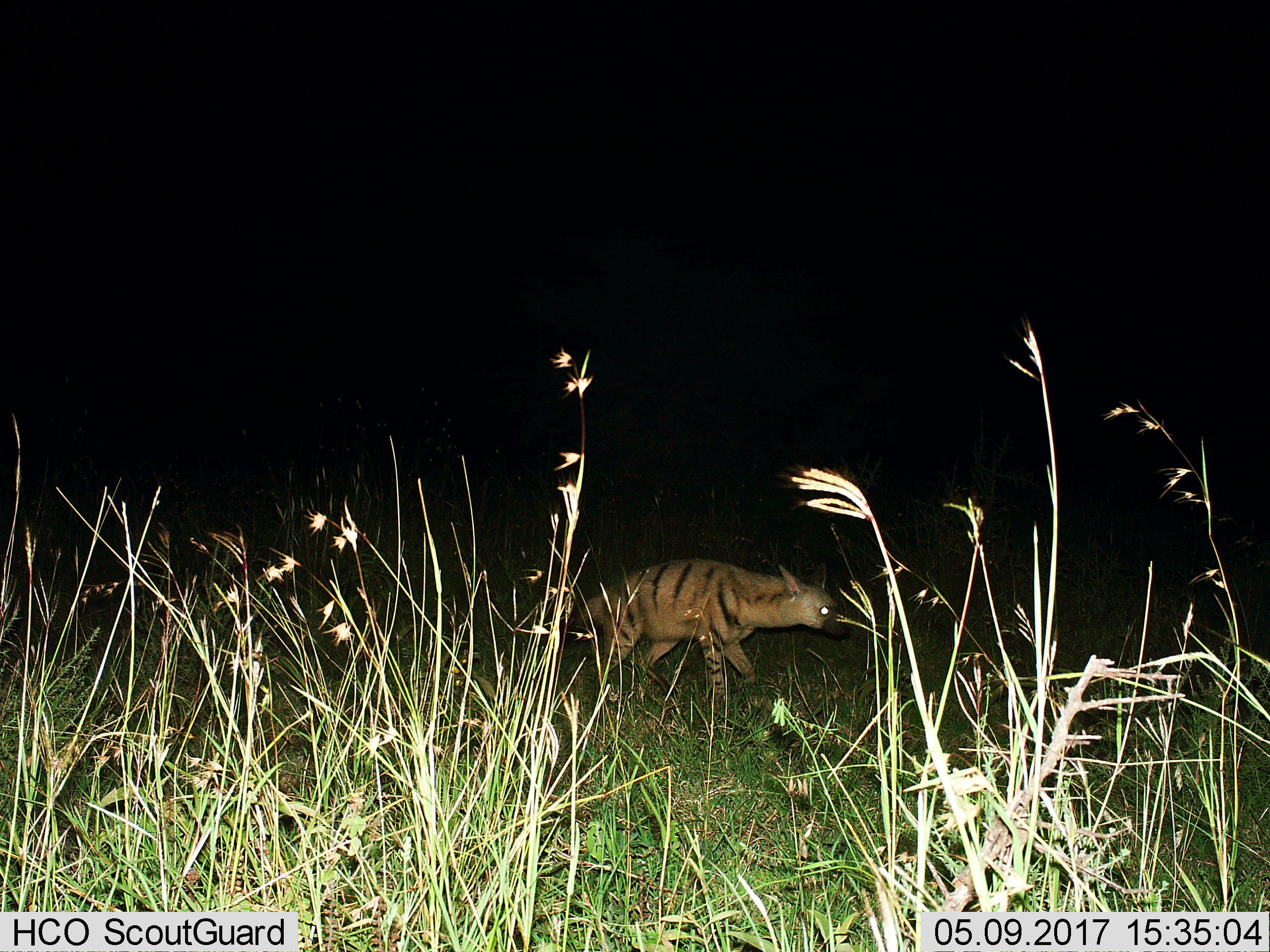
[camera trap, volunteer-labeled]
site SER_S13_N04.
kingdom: Animalia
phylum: Chordata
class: Mammalia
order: Carnivora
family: Hyaenidae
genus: Proteles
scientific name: Proteles cristatus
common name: aardwolf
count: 1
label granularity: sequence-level